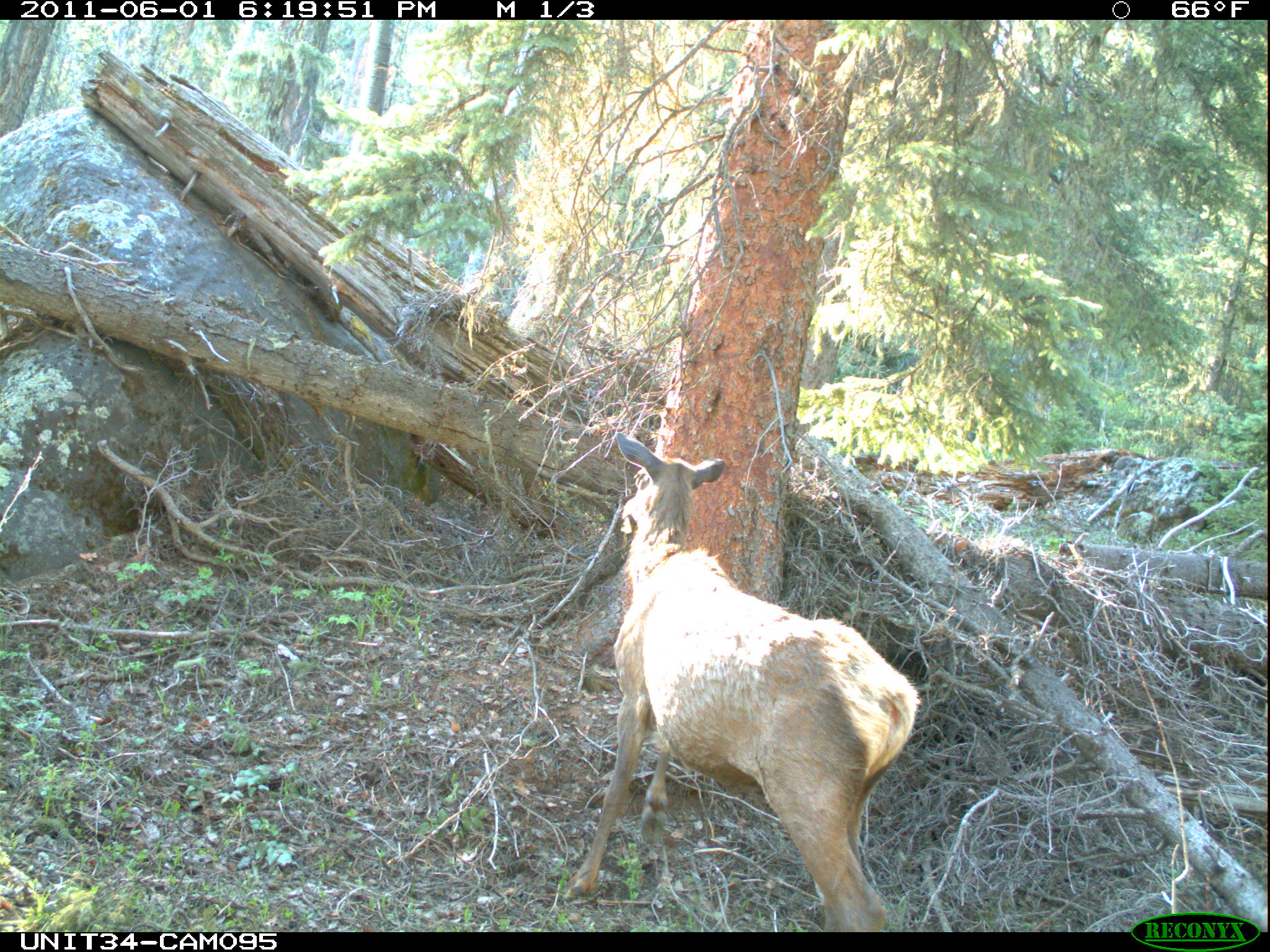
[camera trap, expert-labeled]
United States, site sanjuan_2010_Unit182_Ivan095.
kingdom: Animalia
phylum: Chordata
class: Mammalia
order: Artiodactyla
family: Cervidae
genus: Cervus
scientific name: Cervus elaphus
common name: red deer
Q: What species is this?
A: Cervus elaphus (red deer).